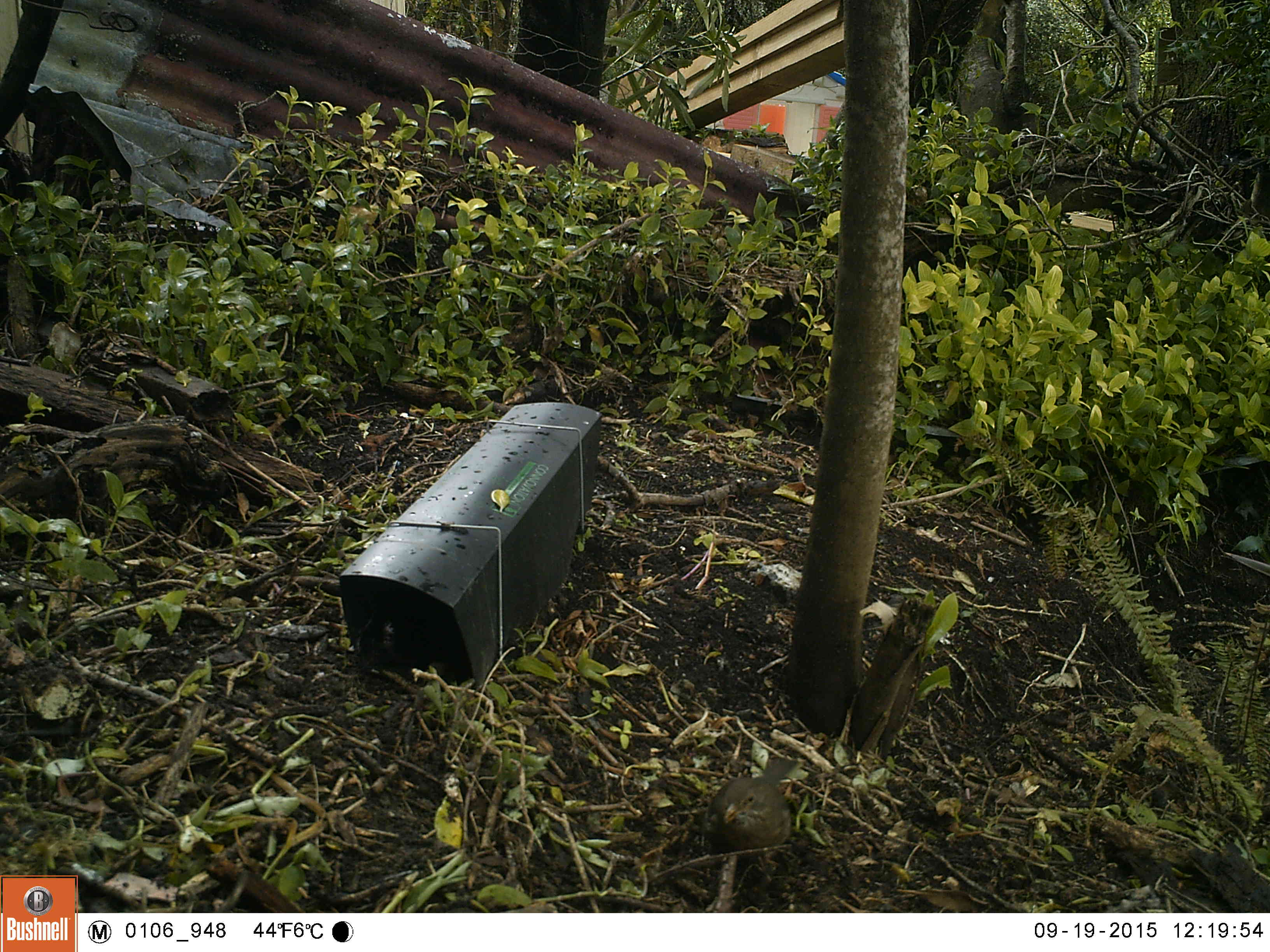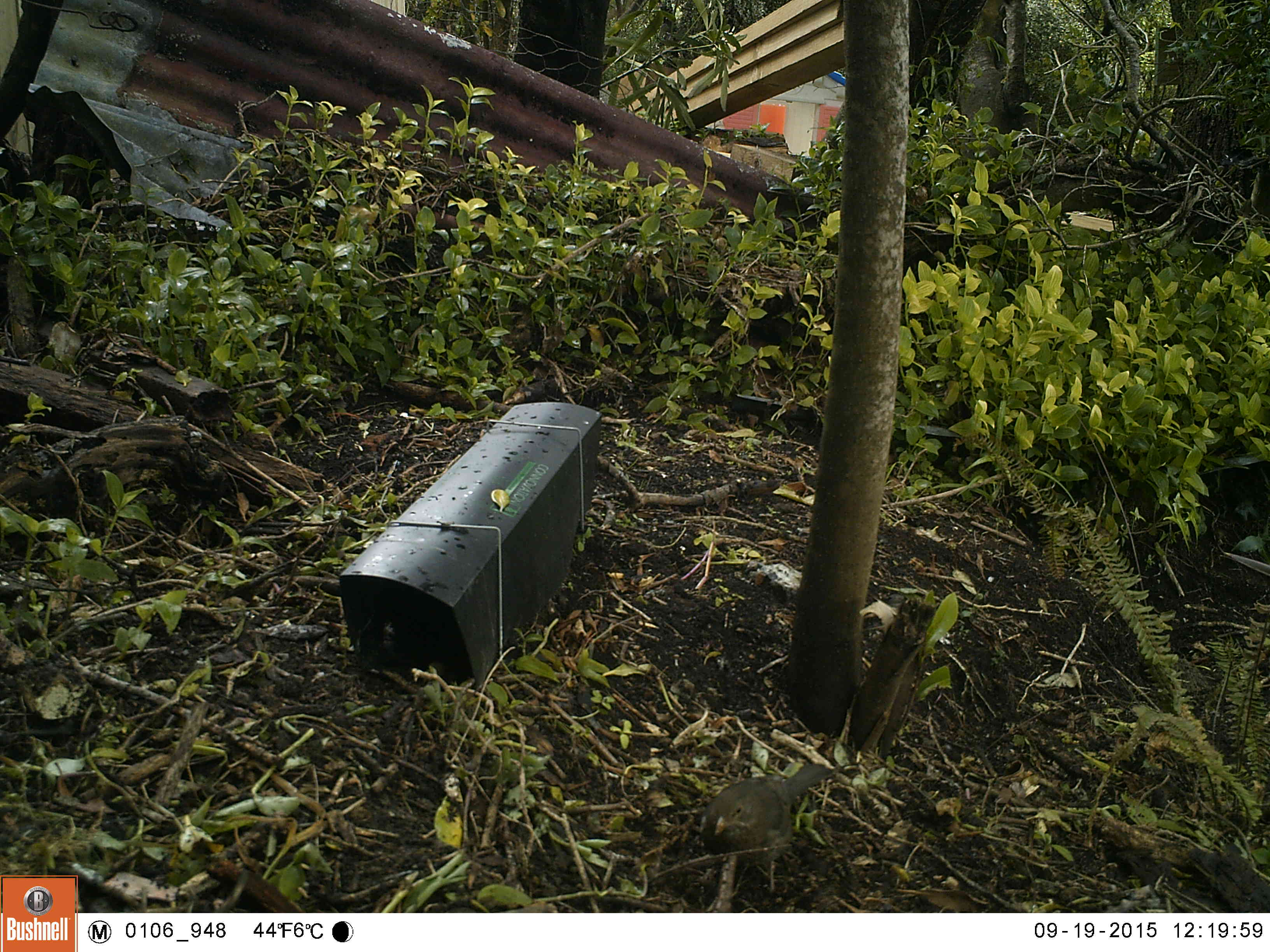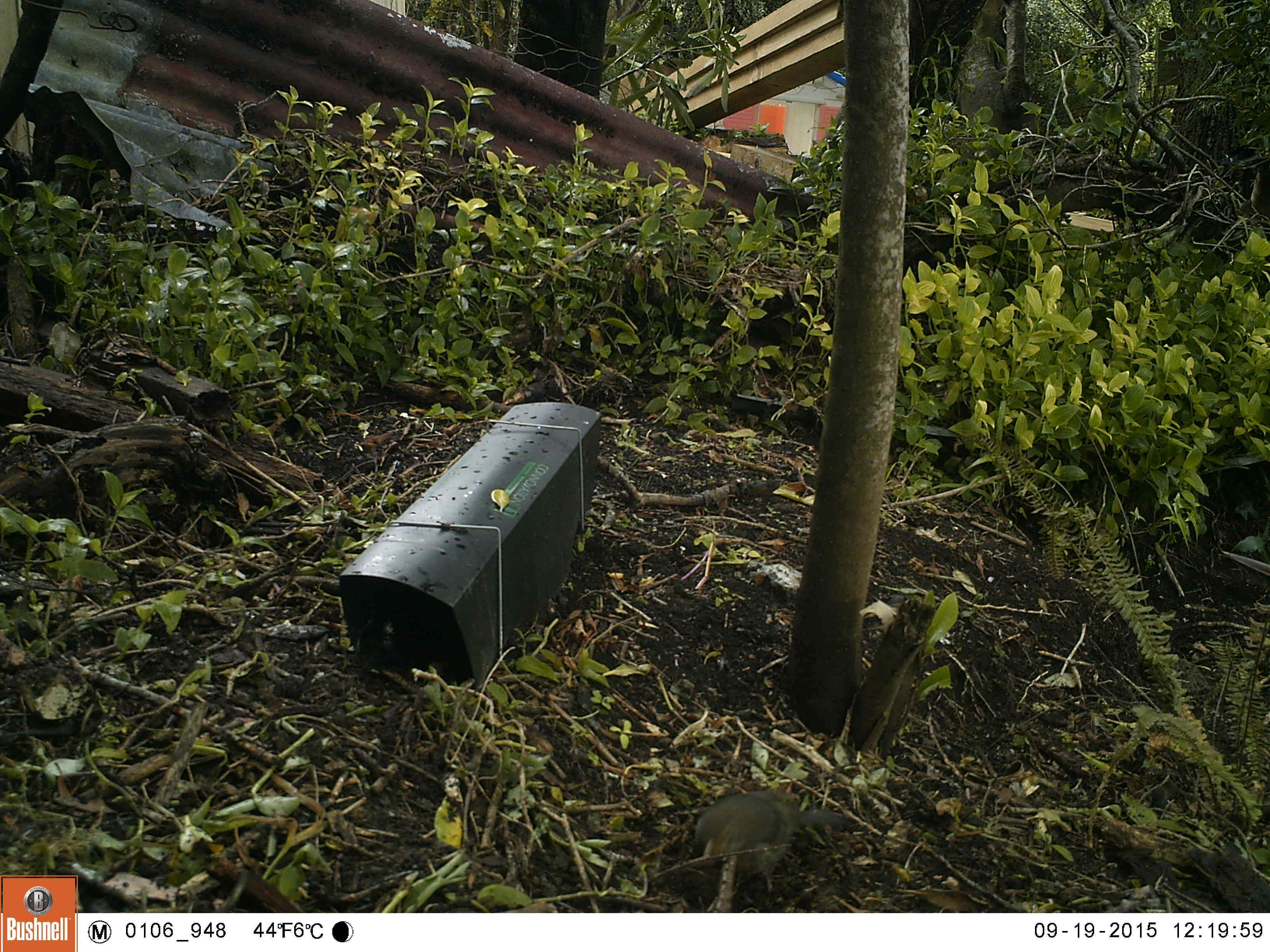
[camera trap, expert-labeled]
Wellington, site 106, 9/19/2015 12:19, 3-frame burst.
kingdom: Animalia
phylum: Chordata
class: Aves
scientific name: Aves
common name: bird